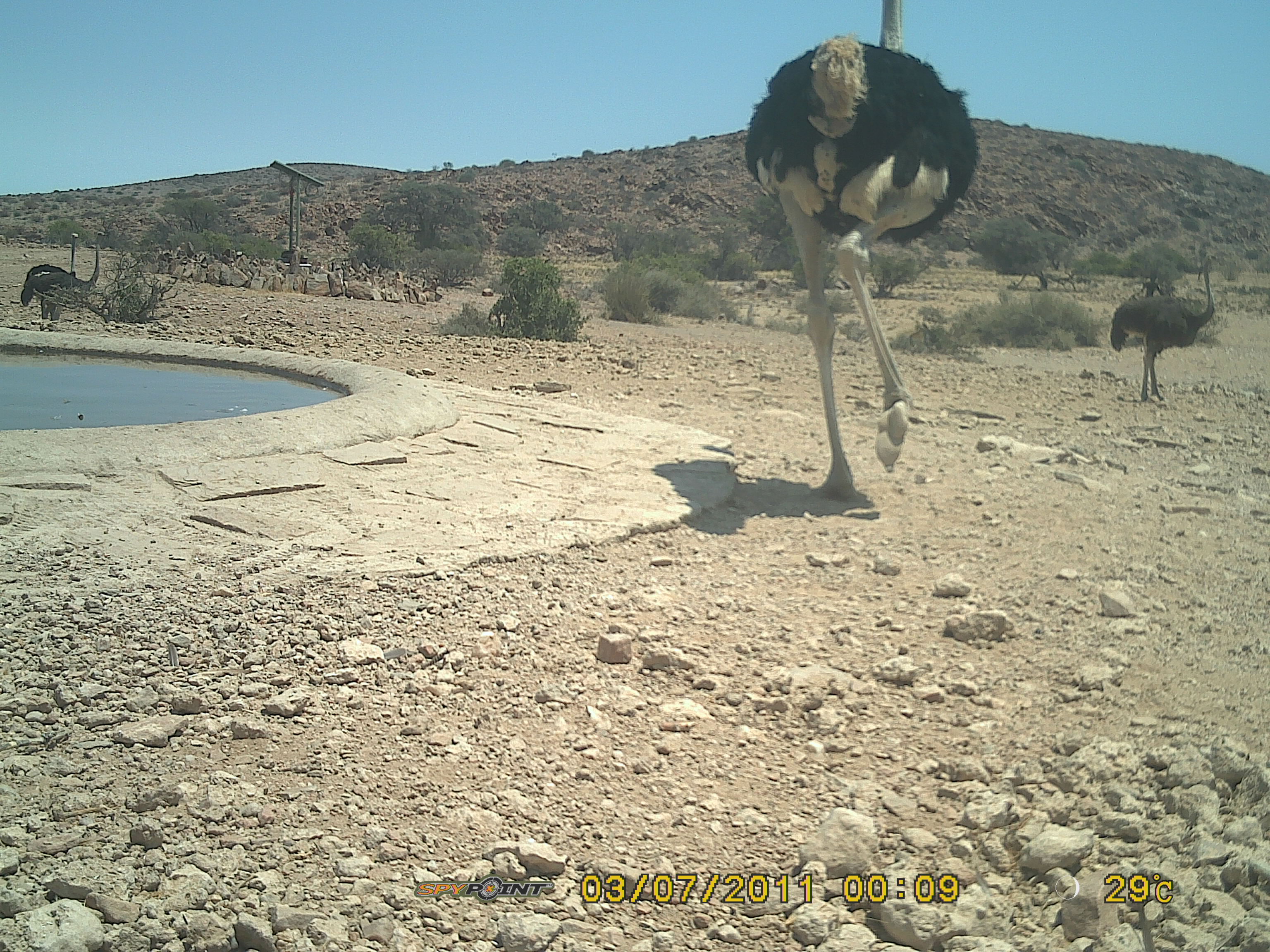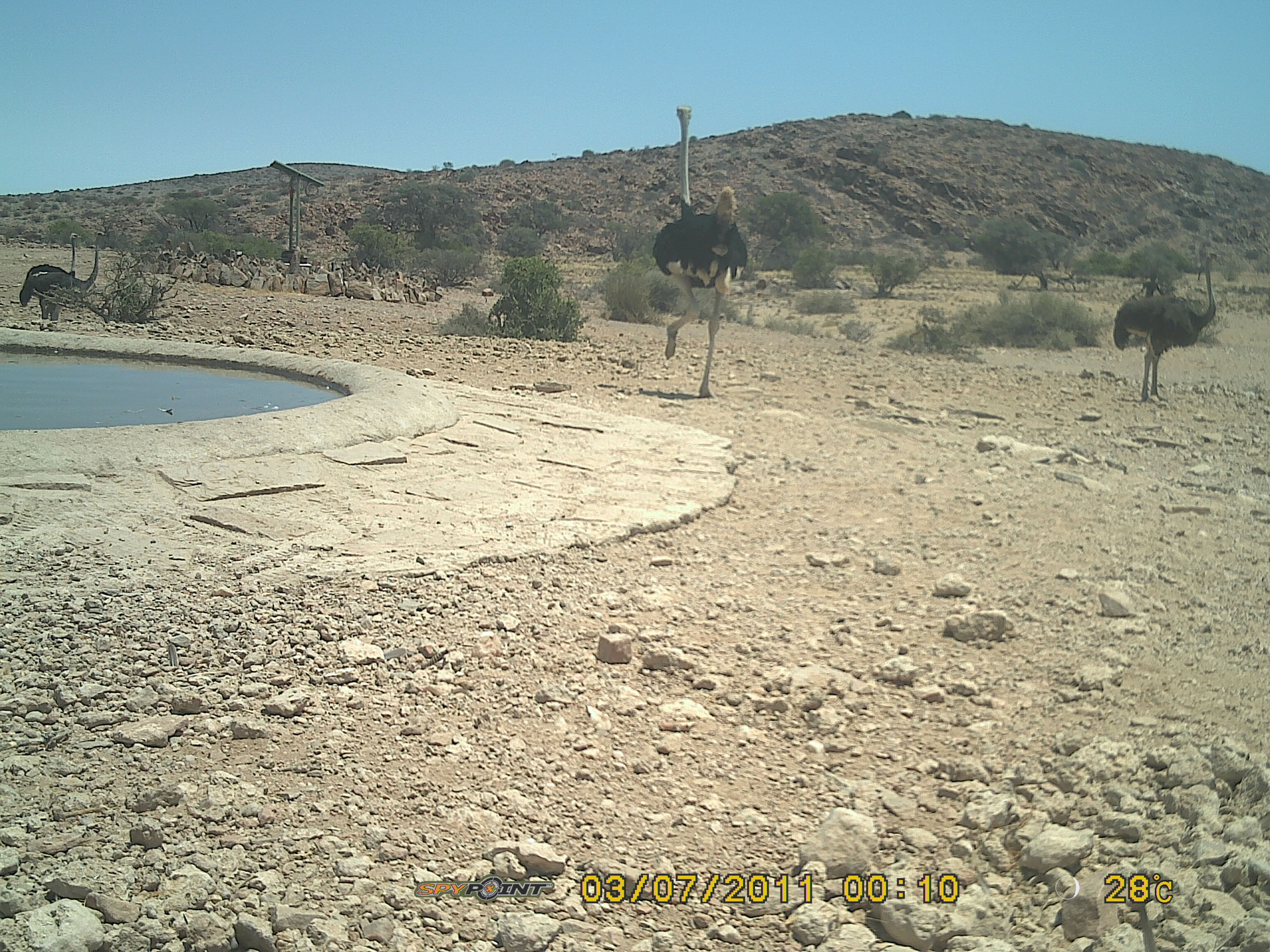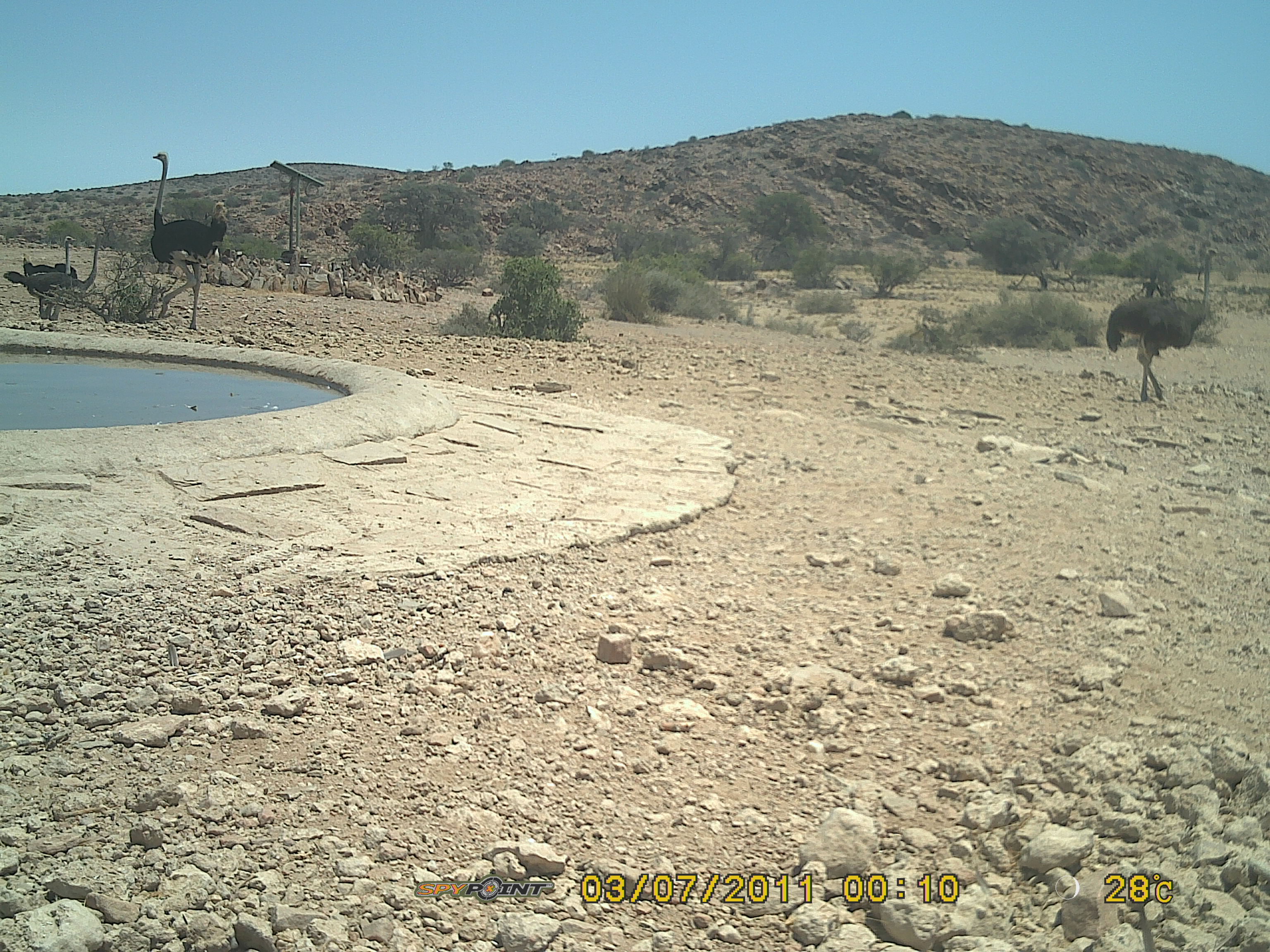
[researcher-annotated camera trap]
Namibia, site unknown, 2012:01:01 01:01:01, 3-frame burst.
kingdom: Animalia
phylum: Chordata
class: Aves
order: Struthioniformes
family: Struthionidae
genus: Struthio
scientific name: Struthio camelus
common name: common ostrich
Struthio camelus (common ostrich).